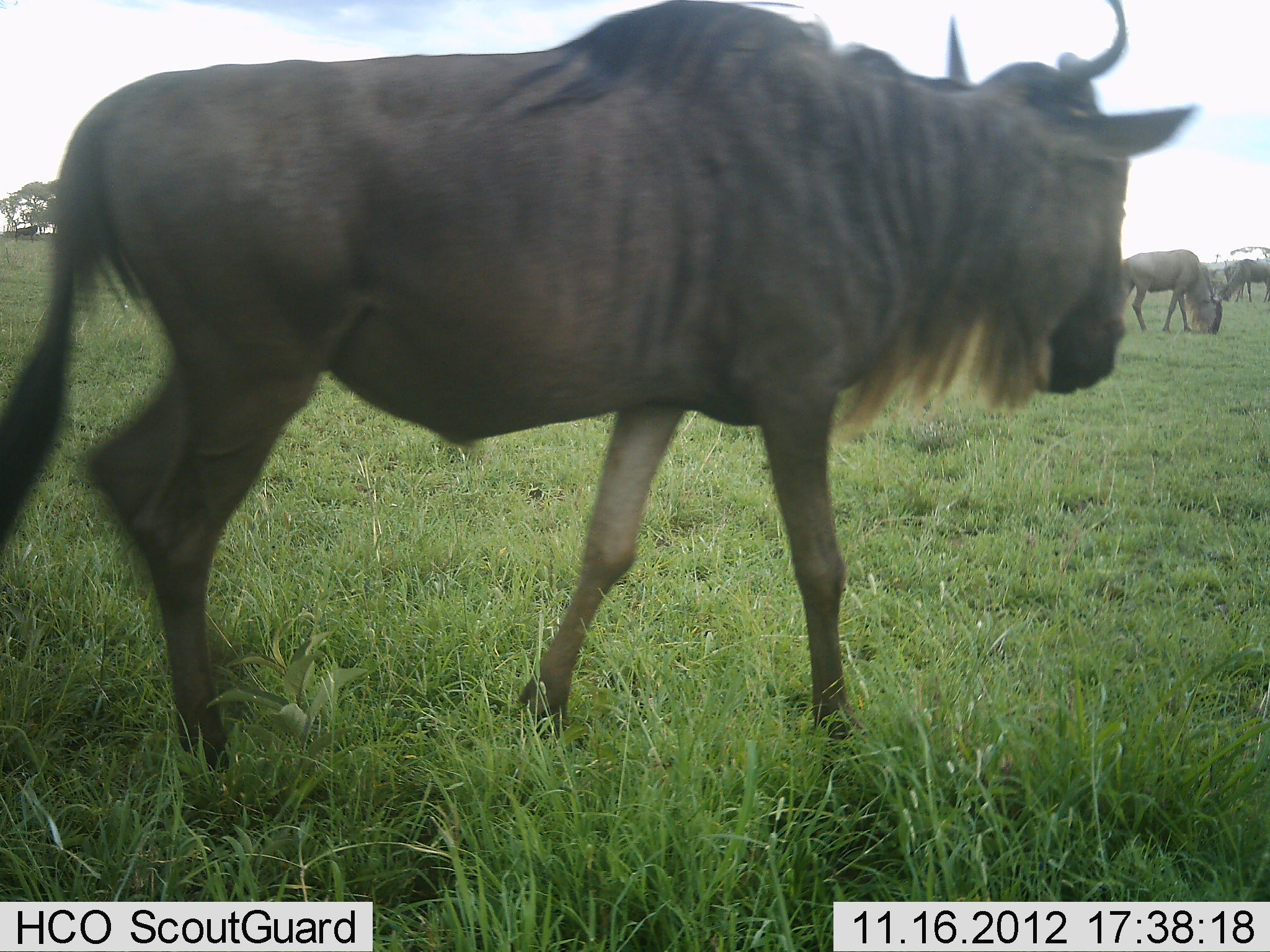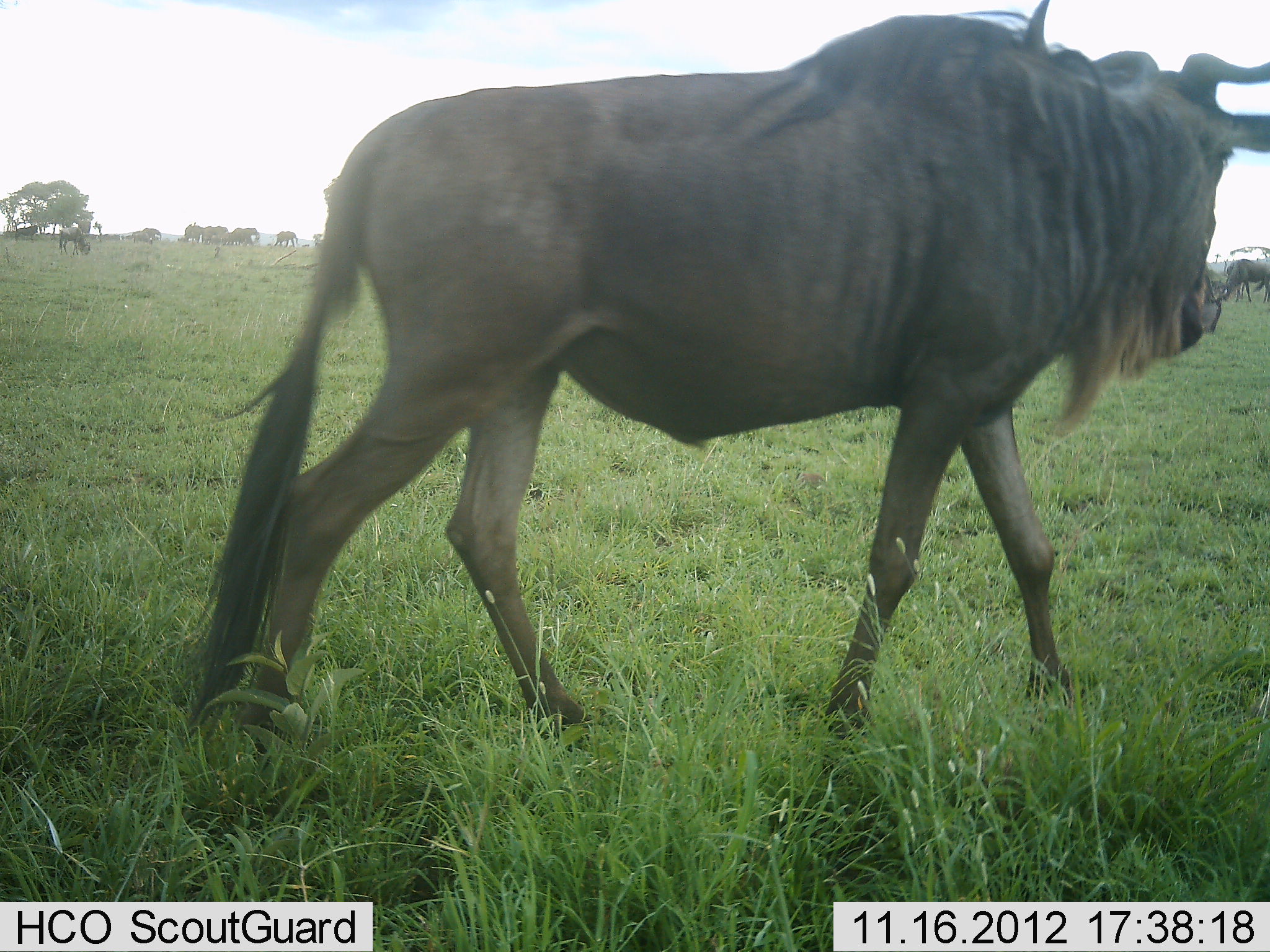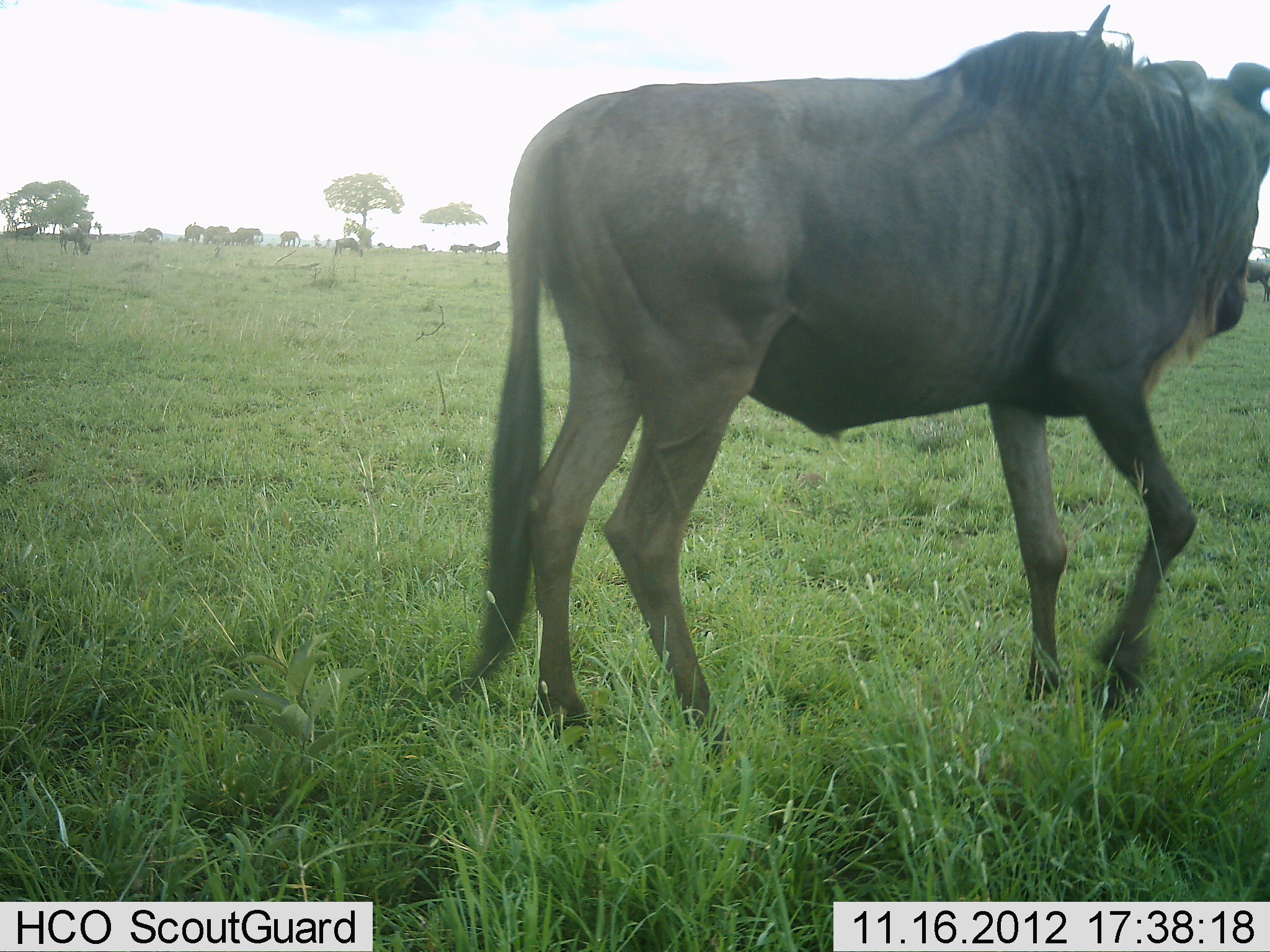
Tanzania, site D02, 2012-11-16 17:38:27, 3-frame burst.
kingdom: Animalia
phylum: Chordata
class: Mammalia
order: Artiodactyla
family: Bovidae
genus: Connochaetes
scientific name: Connochaetes taurinus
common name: blue wildebeest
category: wildebeest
Wildebeest (blue wildebeest) (Connochaetes taurinus), count 11-50. Behavior (volunteer vote fractions): standing 58%, resting 0%, moving 92%, interacting 0%. Young present (vote fraction): 0%. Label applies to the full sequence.